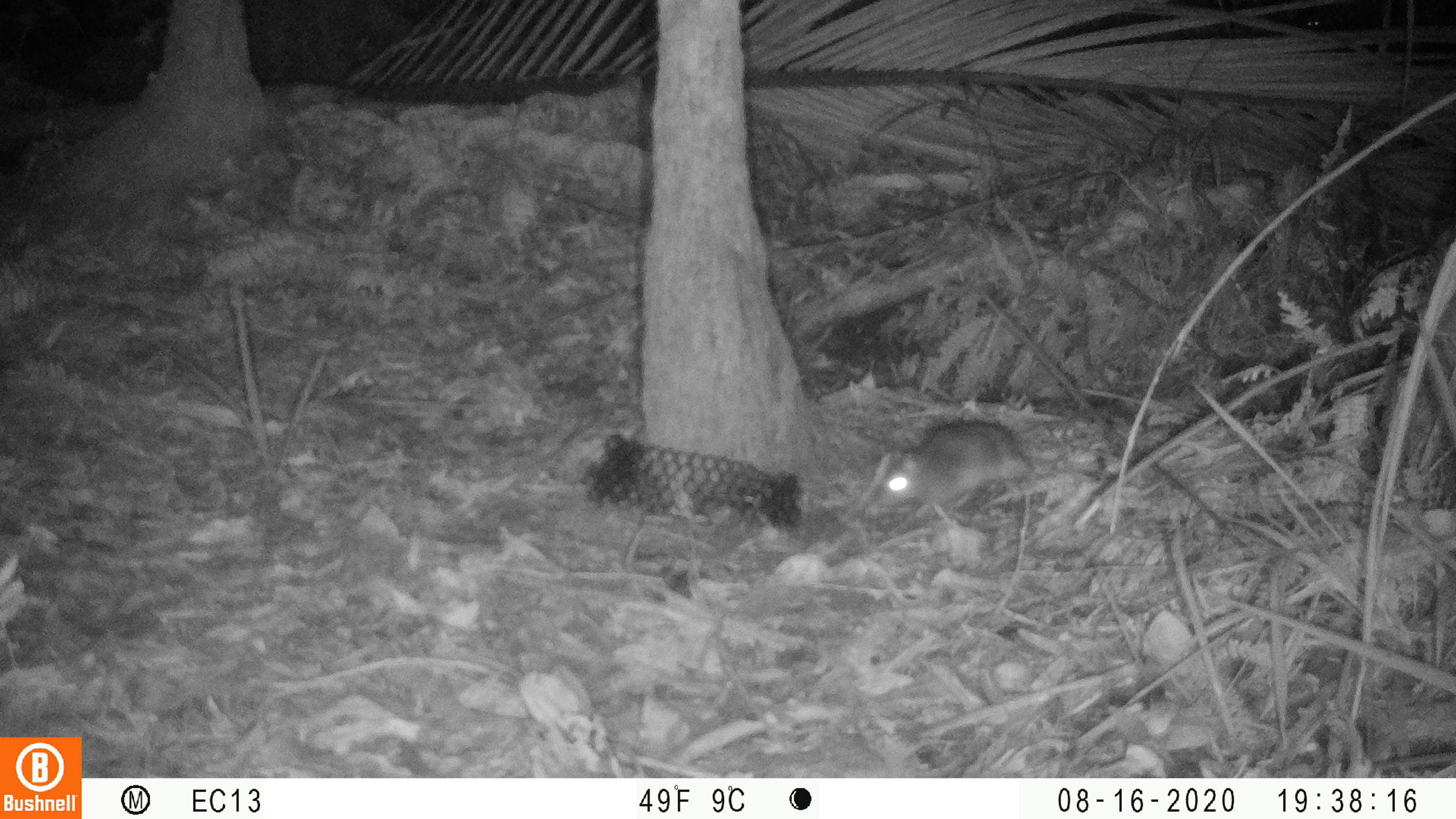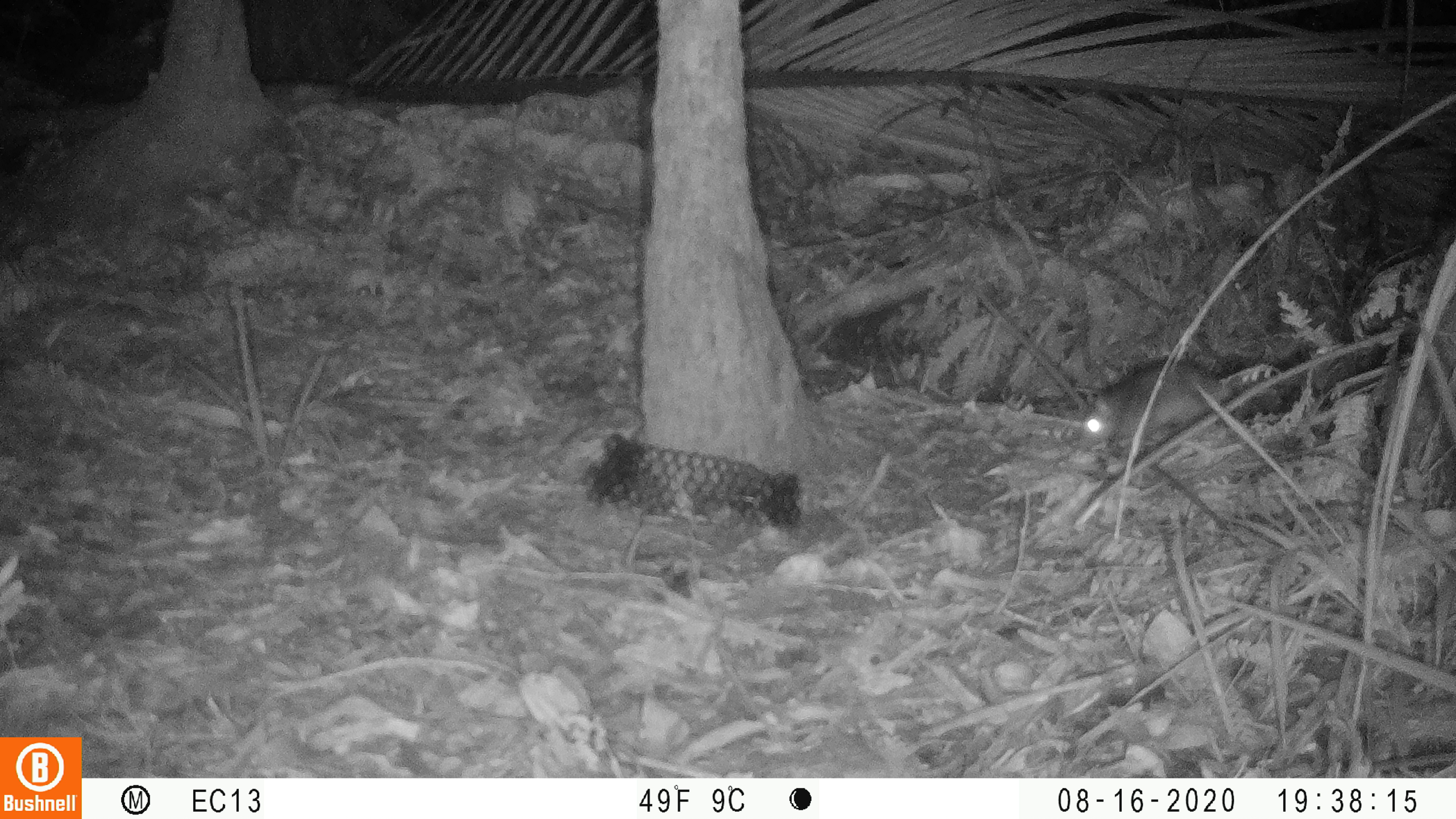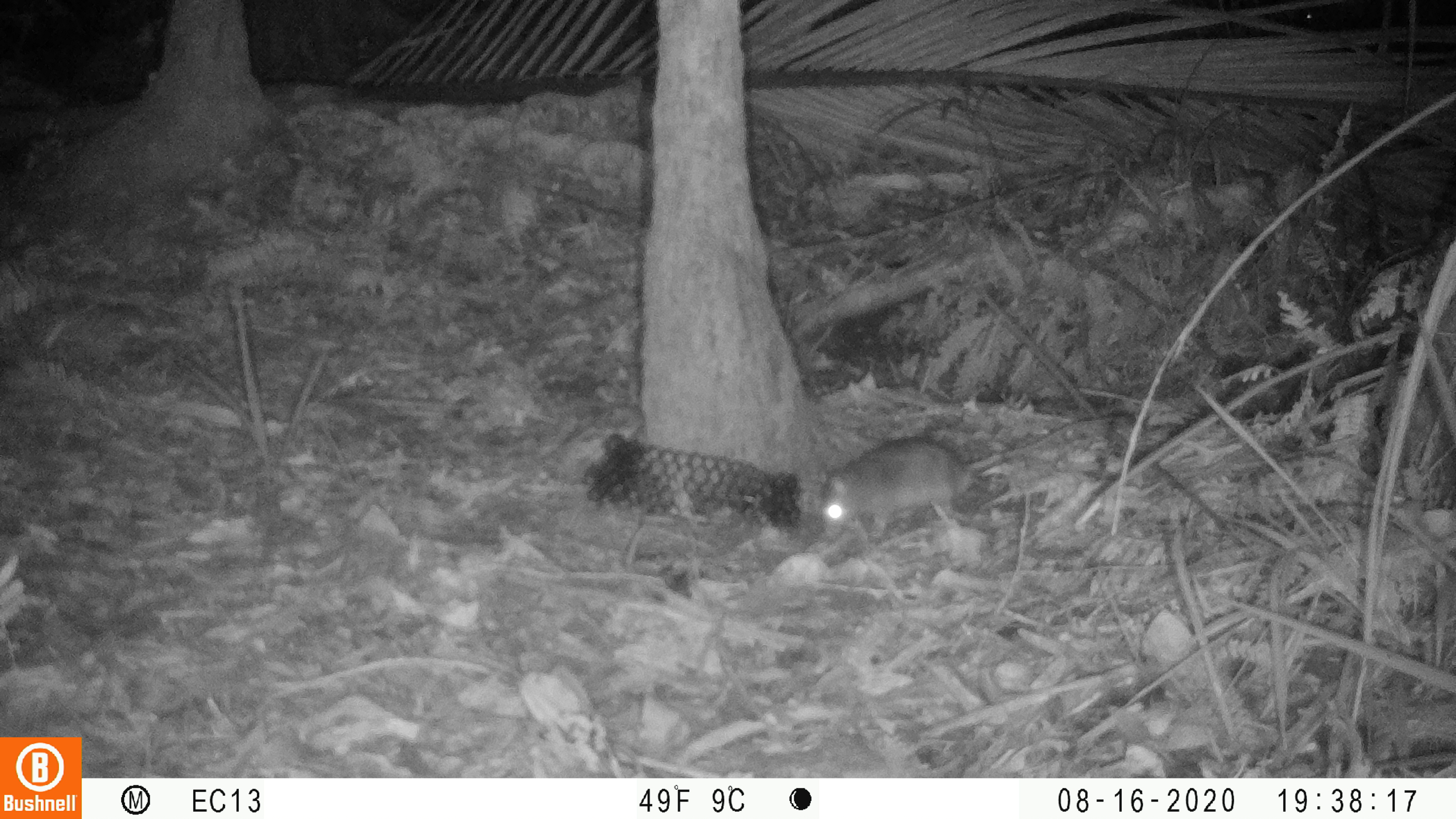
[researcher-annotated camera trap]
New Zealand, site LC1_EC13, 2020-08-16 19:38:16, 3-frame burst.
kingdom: Animalia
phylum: Chordata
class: Mammalia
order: Rodentia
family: Muridae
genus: Rattus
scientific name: Rattus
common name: rat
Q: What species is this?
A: Rat (Rattus).